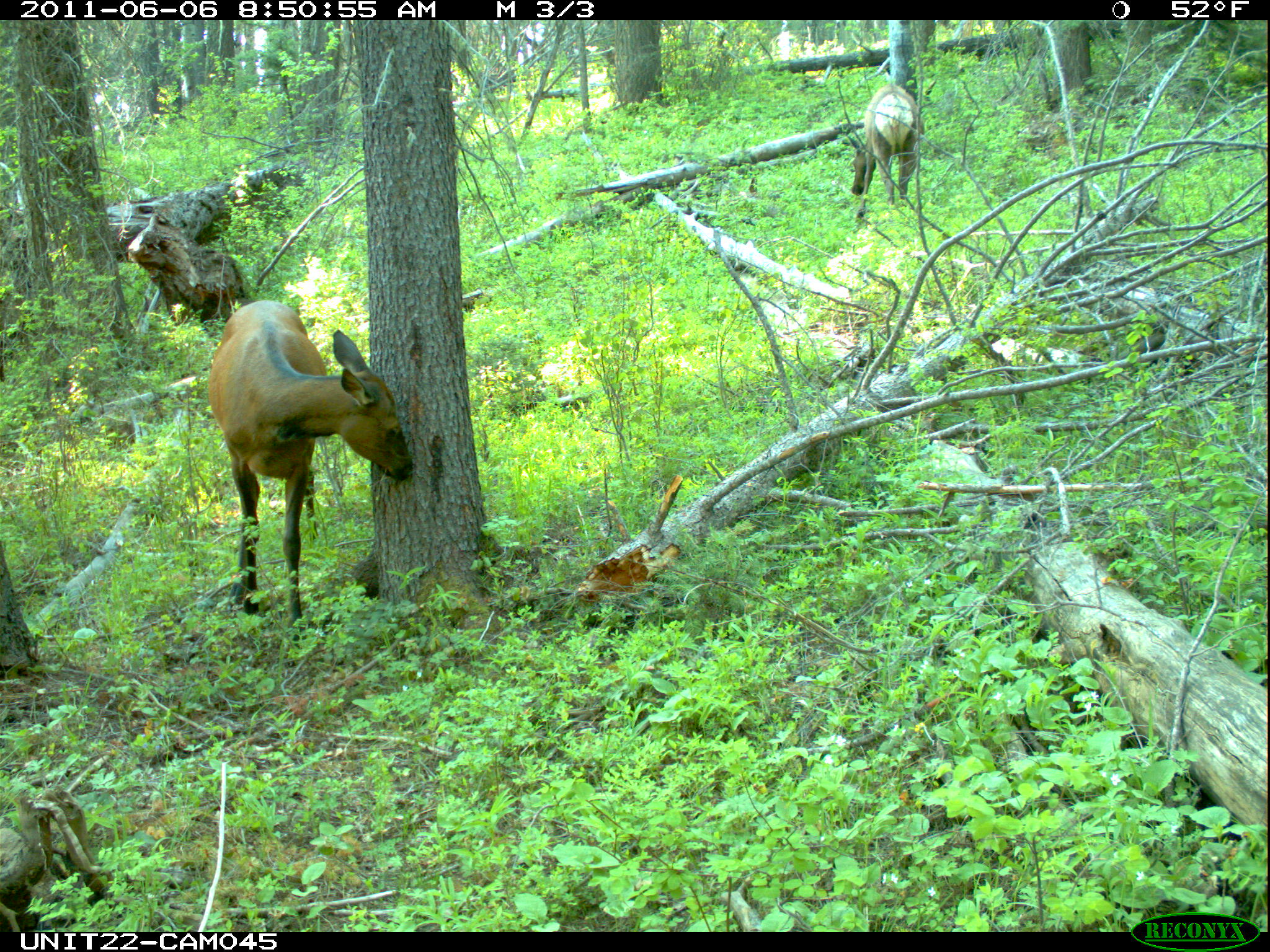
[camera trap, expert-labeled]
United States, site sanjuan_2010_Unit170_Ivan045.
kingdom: Animalia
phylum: Chordata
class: Mammalia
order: Artiodactyla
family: Cervidae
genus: Cervus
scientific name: Cervus elaphus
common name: red deer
Cervus elaphus (red deer).